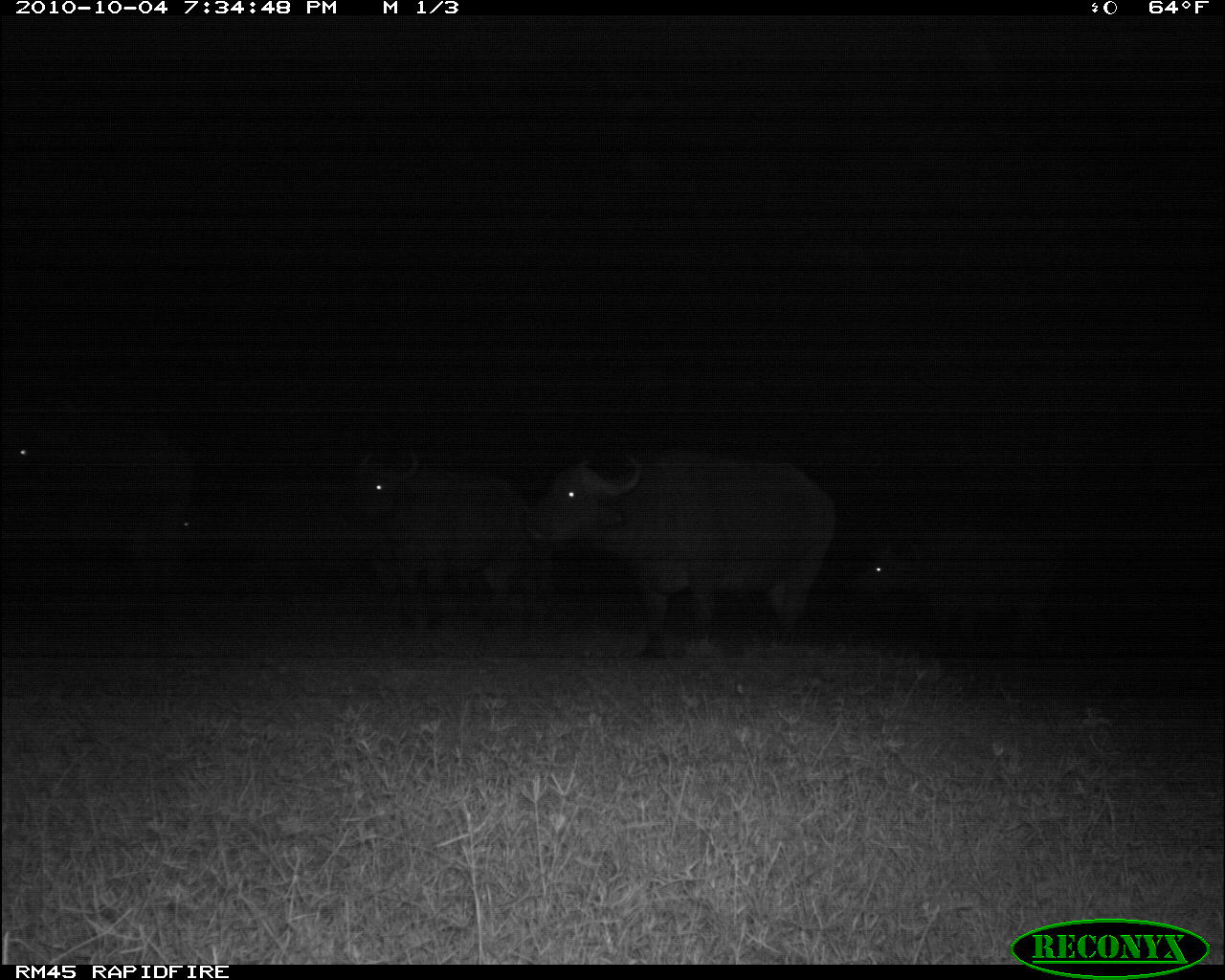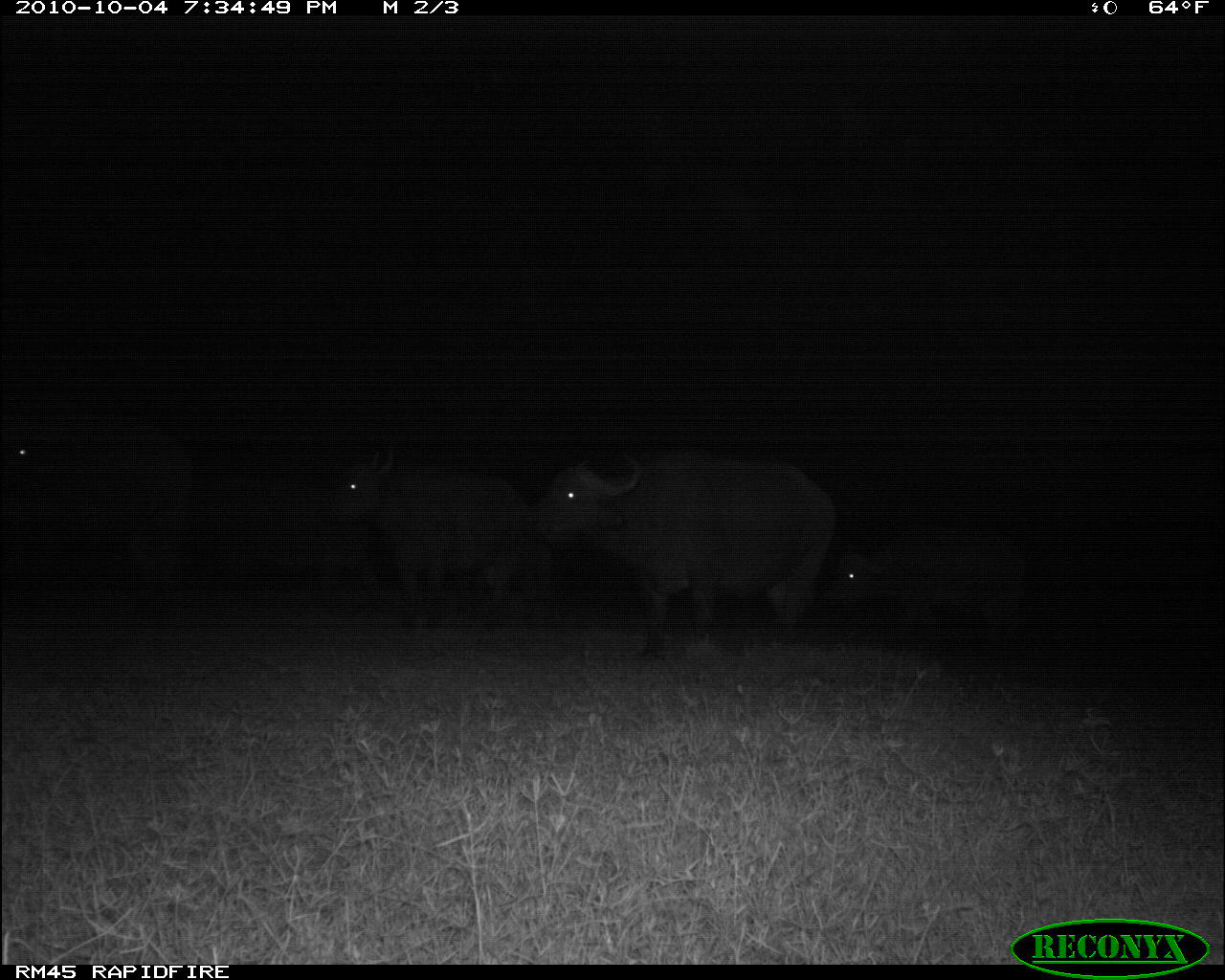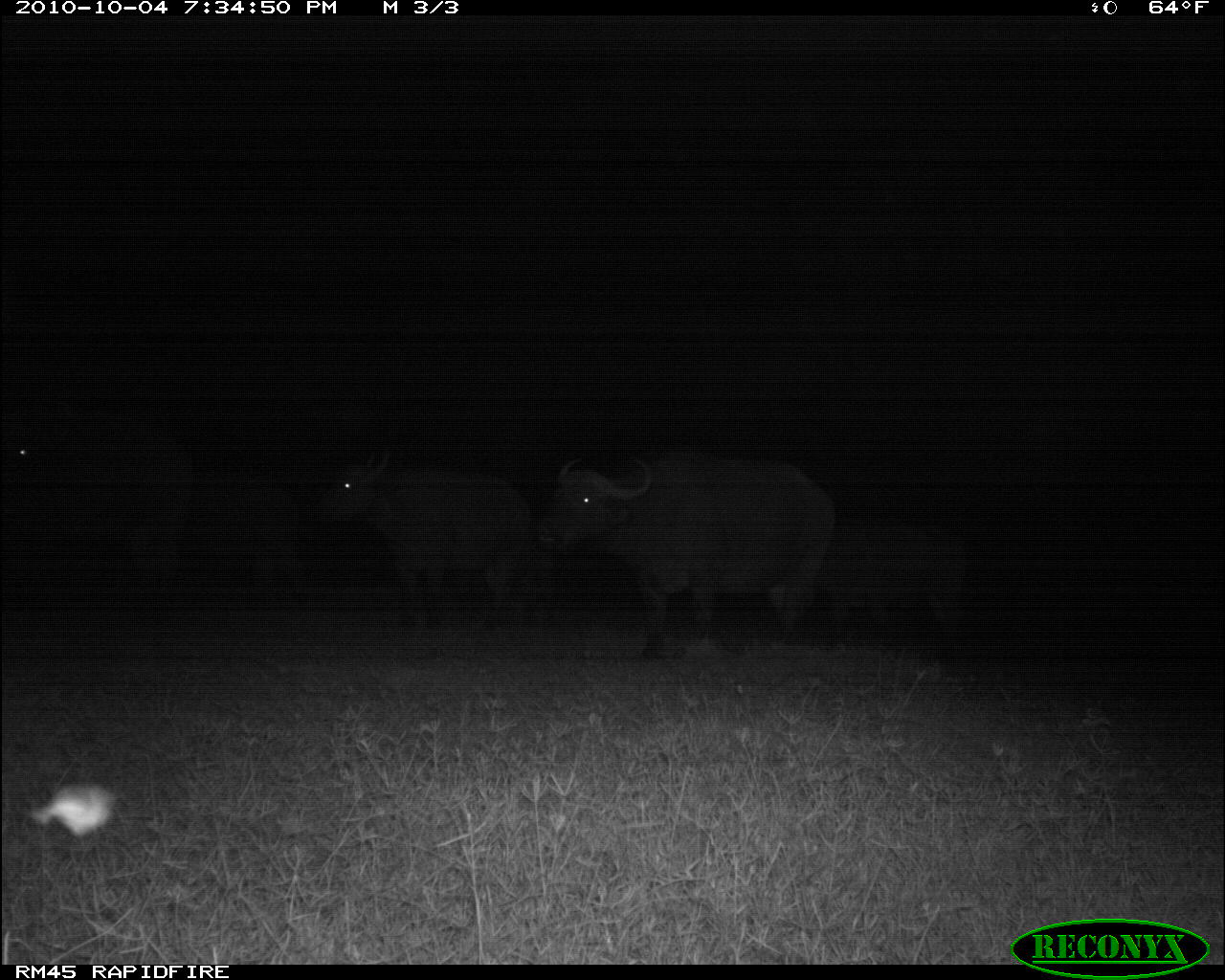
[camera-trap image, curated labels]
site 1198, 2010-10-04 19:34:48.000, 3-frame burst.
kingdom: Animalia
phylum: Chordata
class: Mammalia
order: Artiodactyla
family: Bovidae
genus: Syncerus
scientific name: Syncerus caffer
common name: african buffalo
Syncerus caffer (african buffalo), count 5.